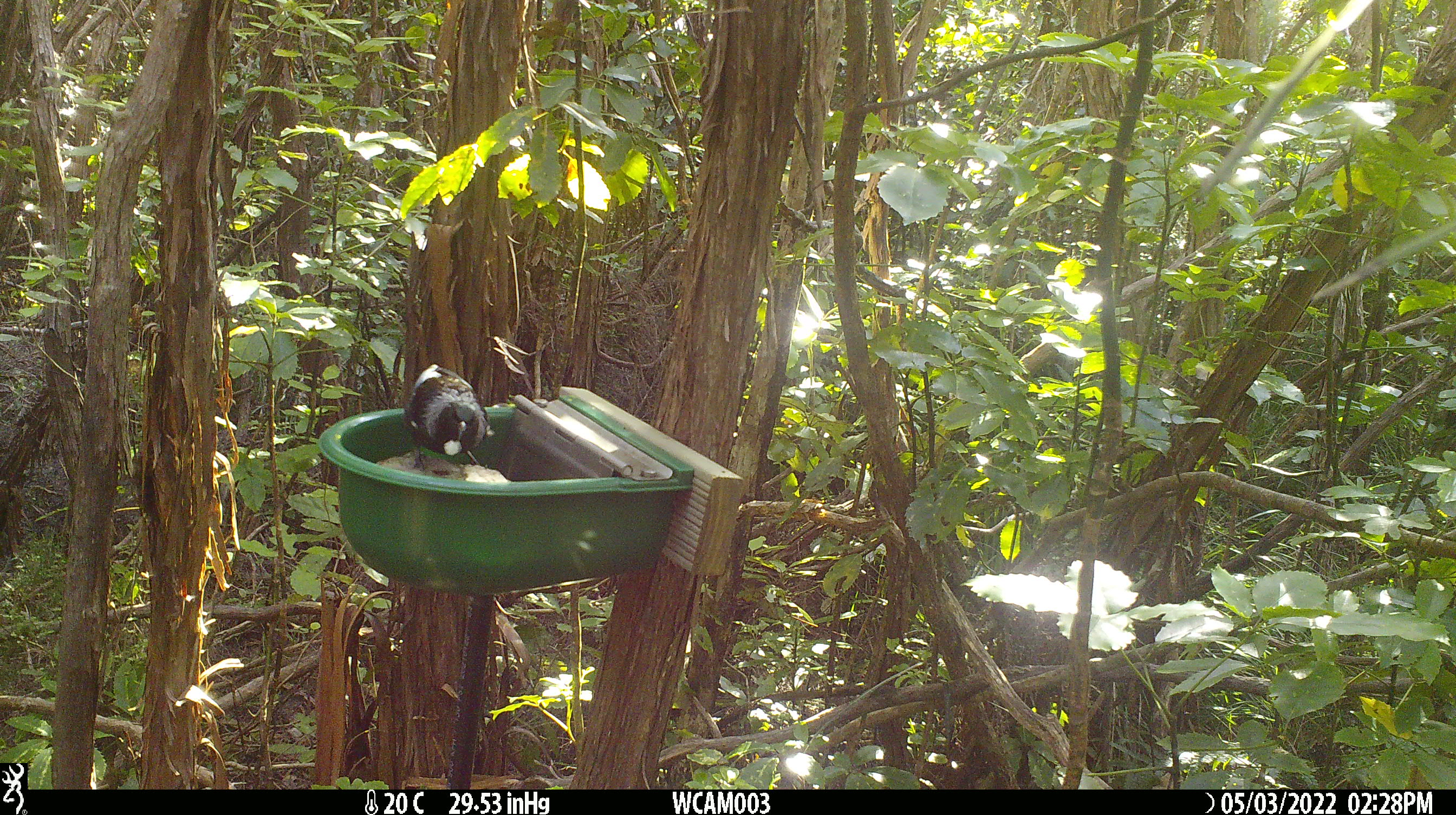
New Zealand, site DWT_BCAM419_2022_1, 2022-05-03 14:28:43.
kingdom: Animalia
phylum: Chordata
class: Aves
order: Passeriformes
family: Meliphagidae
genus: Prosthemadera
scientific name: Prosthemadera novaeseelandiae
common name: tui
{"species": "tui (Prosthemadera novaeseelandiae)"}